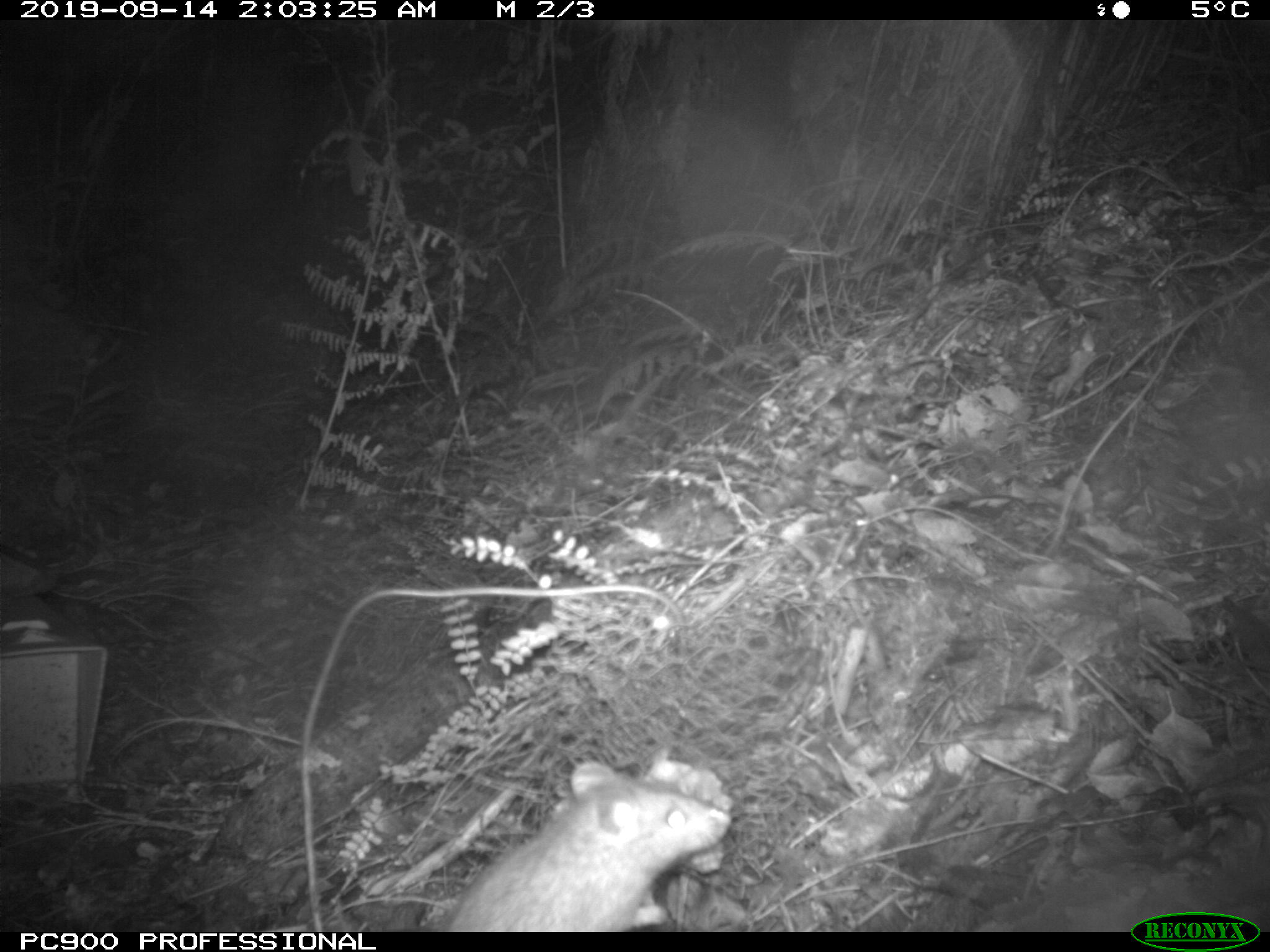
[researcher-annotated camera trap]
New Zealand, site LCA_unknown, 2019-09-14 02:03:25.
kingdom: Animalia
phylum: Chordata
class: Mammalia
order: Rodentia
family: Muridae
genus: Rattus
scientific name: Rattus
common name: rat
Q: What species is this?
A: Rat (Rattus).